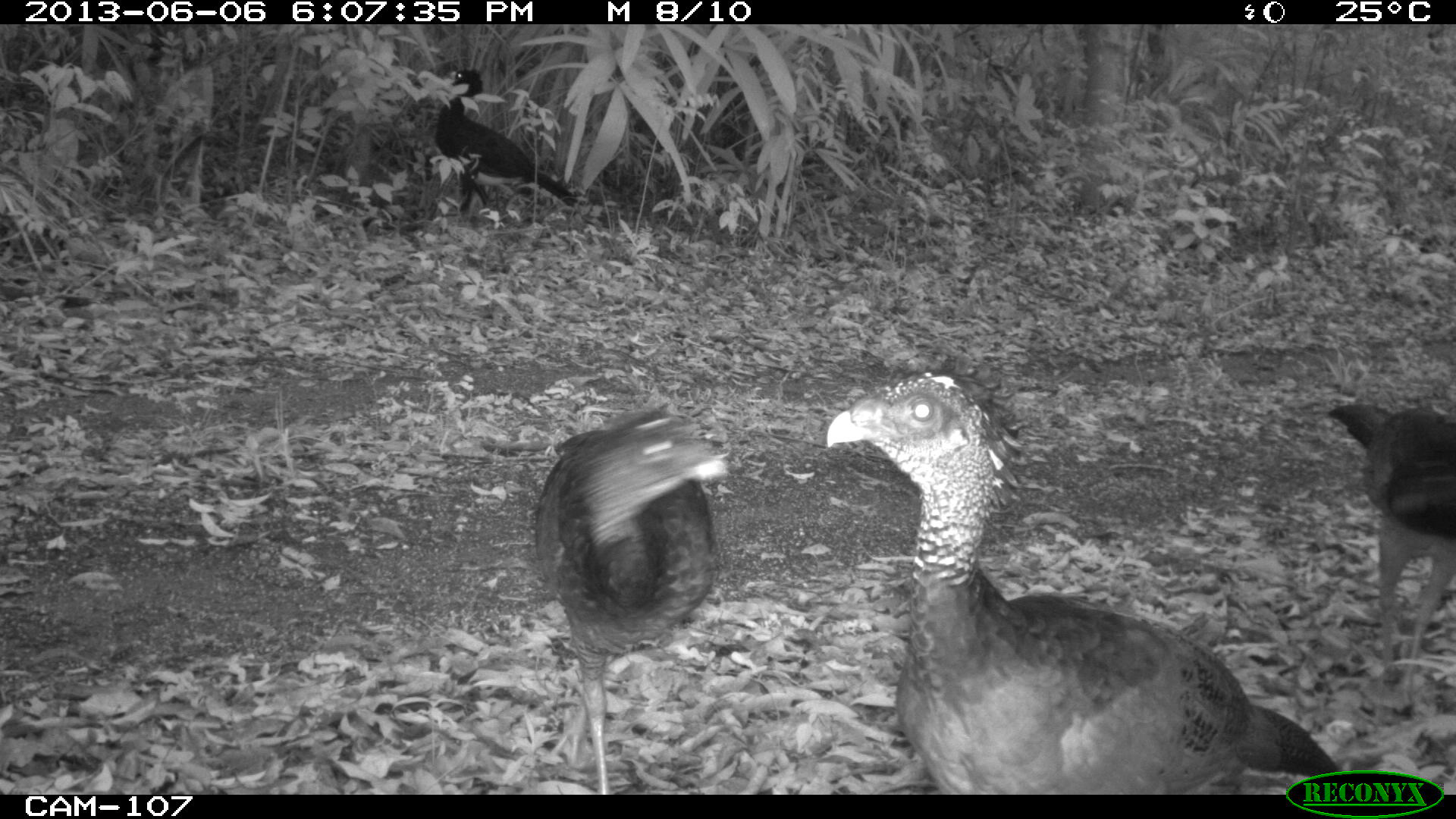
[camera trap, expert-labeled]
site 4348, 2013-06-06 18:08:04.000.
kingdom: Animalia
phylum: Chordata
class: Aves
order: Galliformes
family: Cracidae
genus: Crax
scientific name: Crax rubra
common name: great curassow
Crax rubra (great curassow), count 4.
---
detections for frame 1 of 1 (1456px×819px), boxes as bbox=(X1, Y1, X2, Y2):
crax rubra: bbox=(825, 352, 1344, 795); bbox=(533, 402, 730, 795); bbox=(1323, 402, 1456, 707)